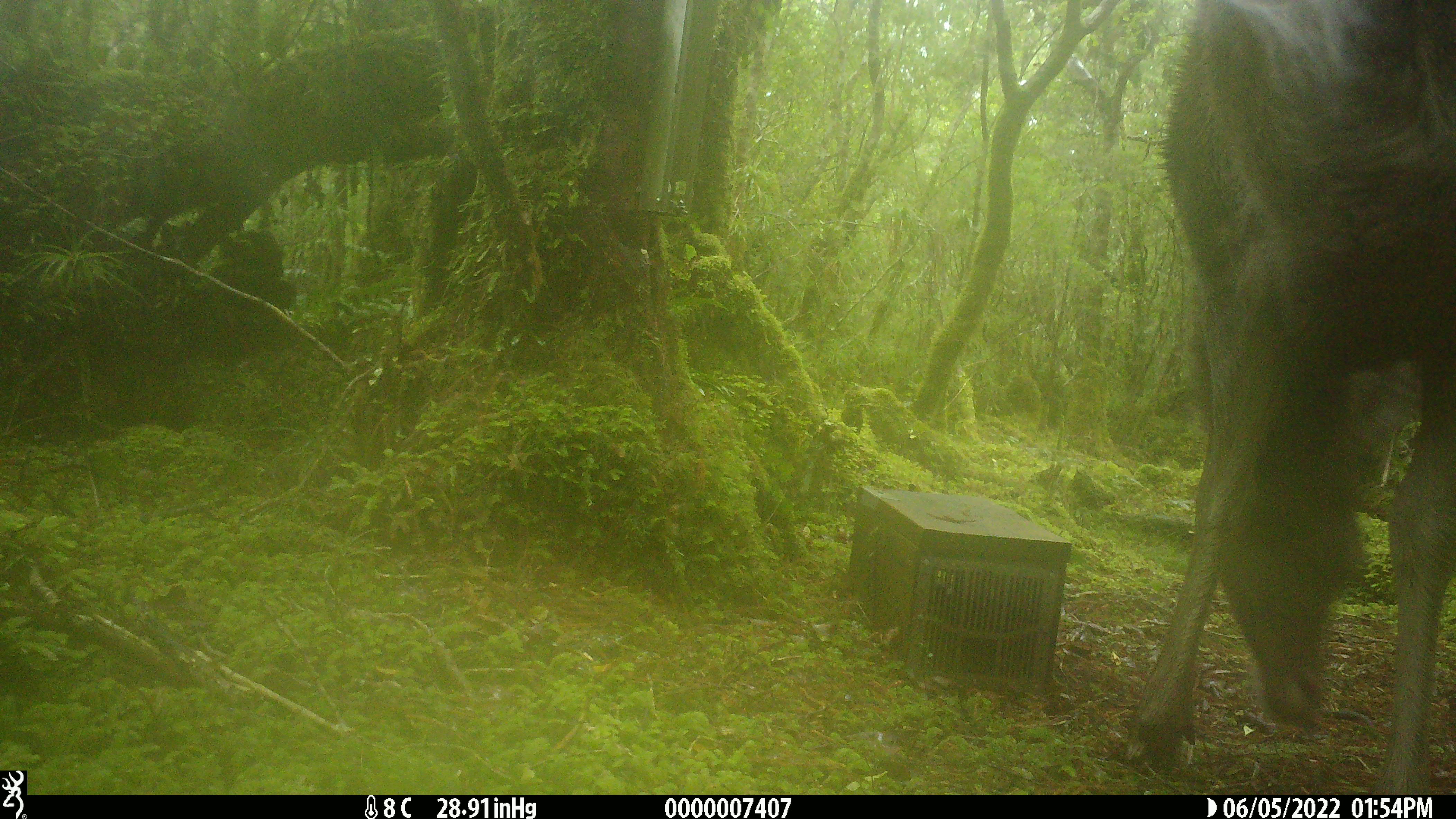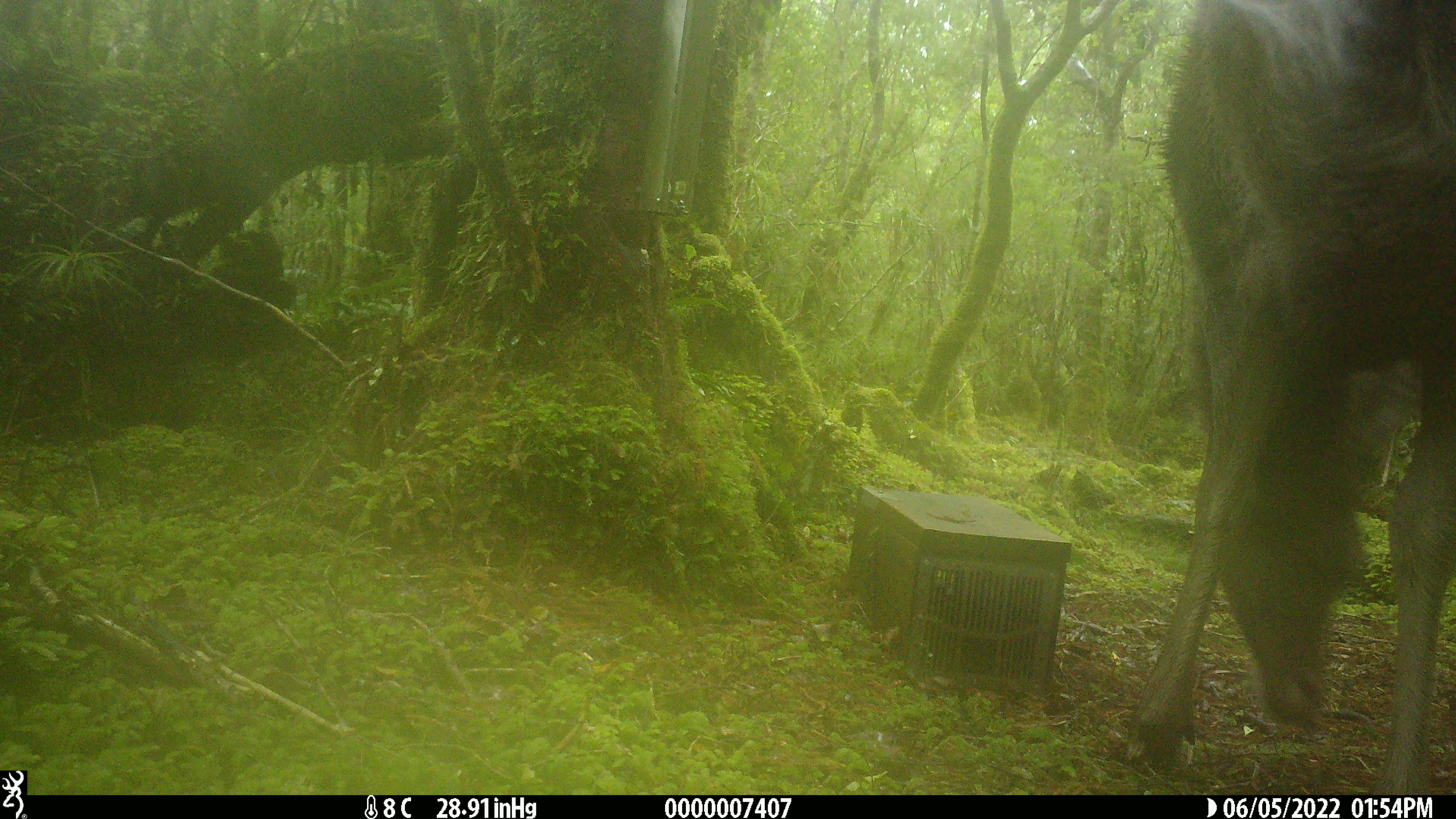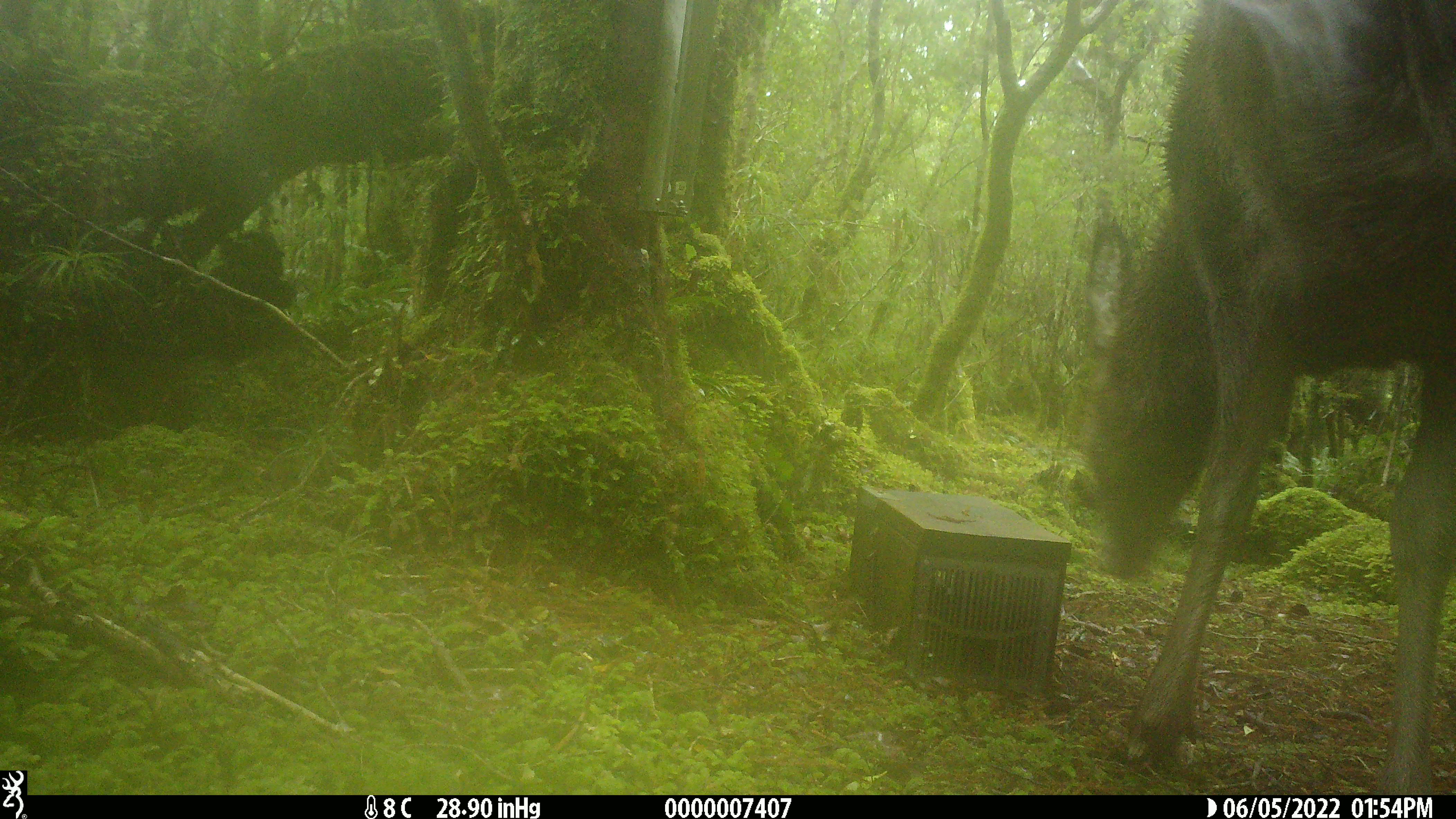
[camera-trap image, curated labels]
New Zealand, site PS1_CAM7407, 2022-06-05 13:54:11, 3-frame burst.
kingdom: Animalia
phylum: Chordata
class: Mammalia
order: Artiodactyla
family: Cervidae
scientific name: Cervidae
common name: deer